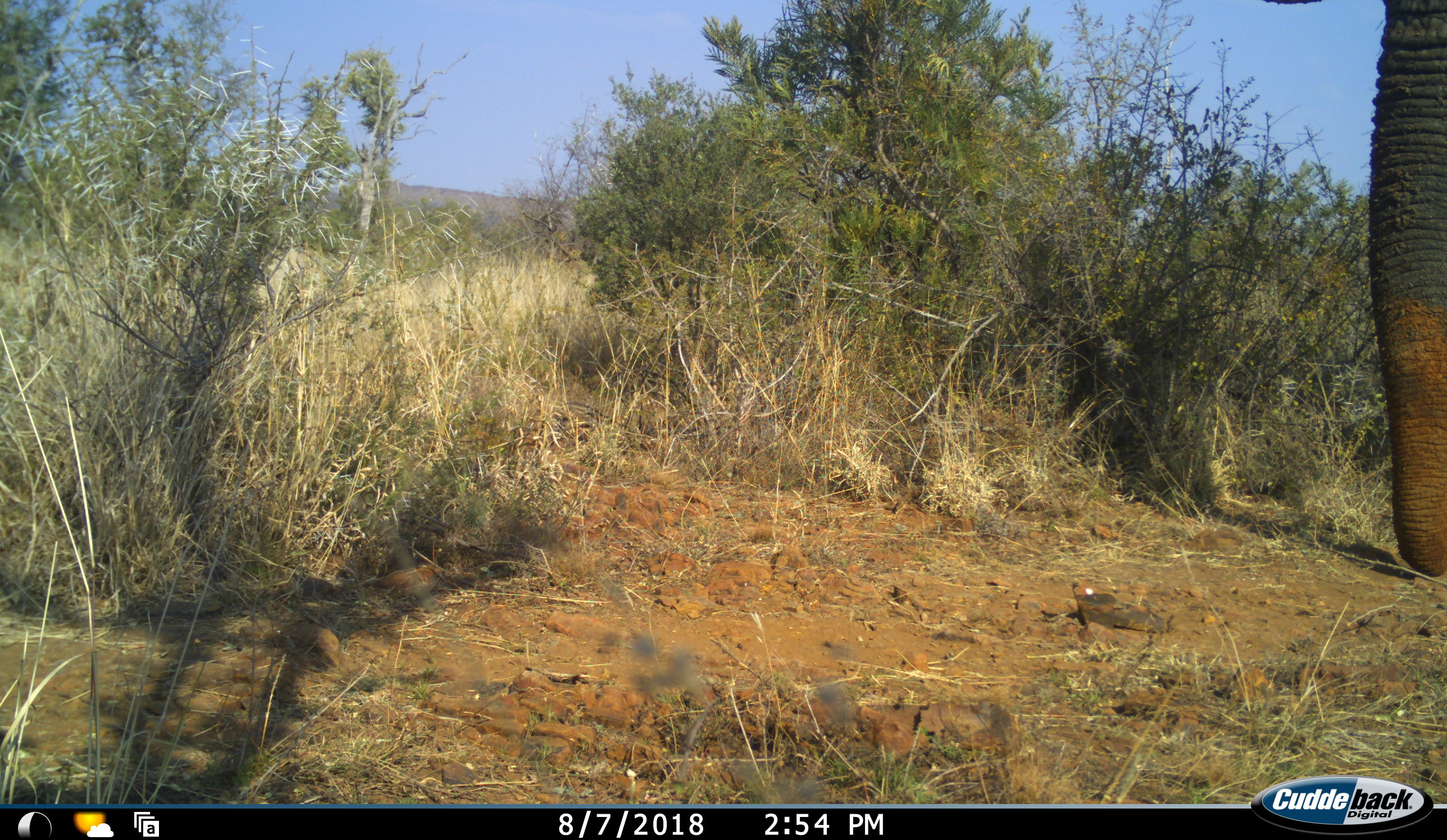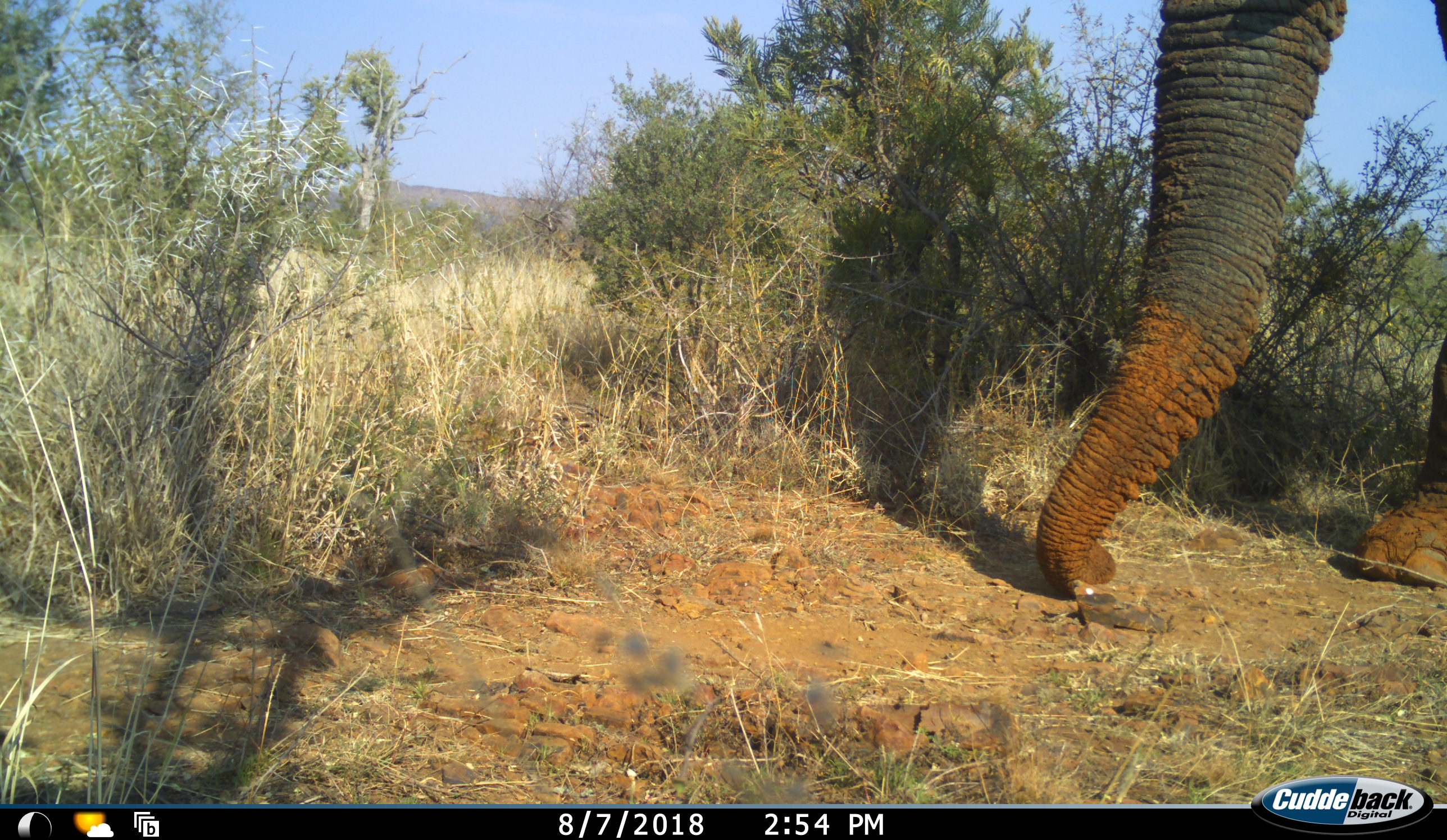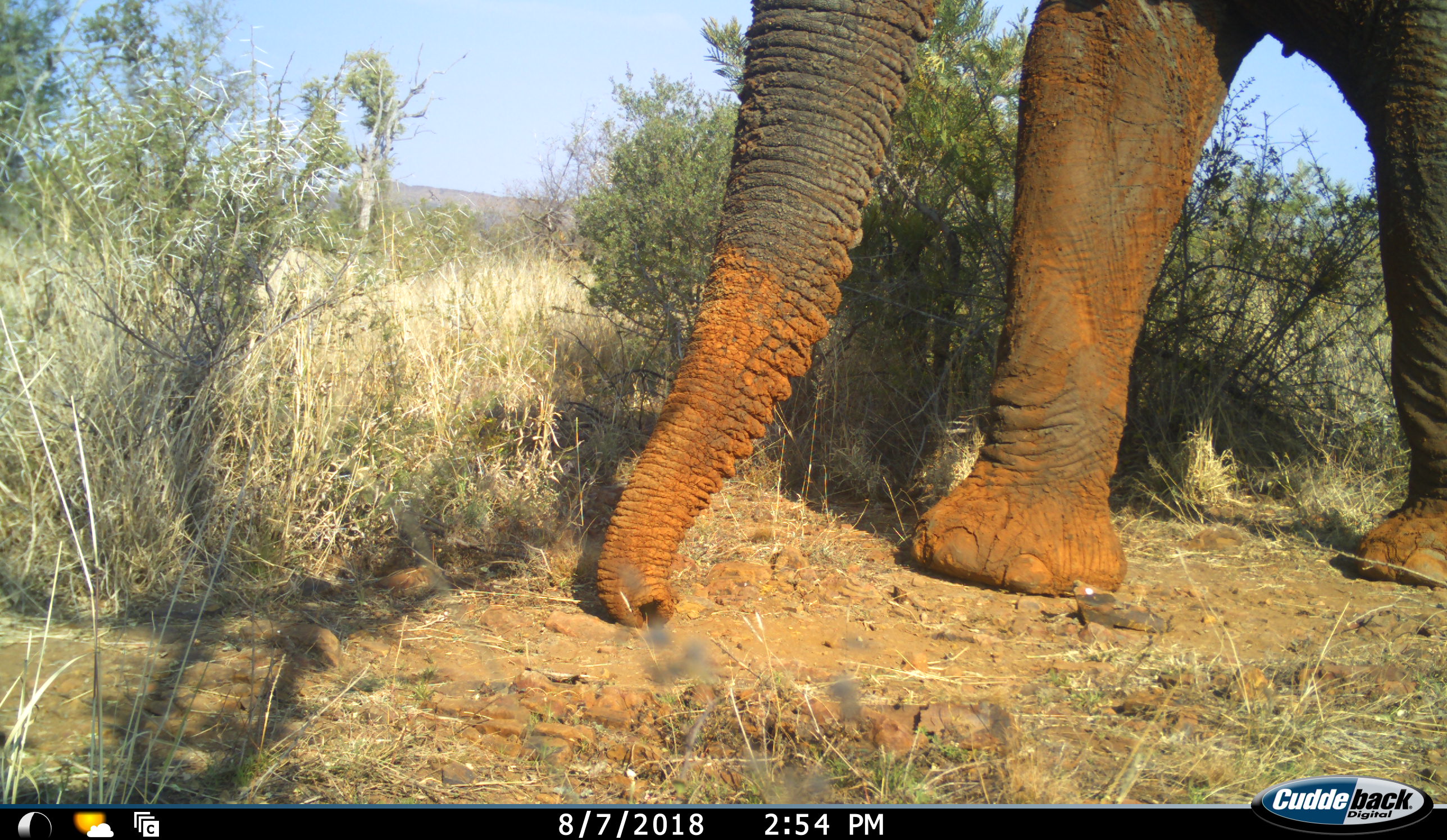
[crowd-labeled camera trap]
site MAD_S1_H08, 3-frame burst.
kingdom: Animalia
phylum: Chordata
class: Mammalia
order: Proboscidea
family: Elephantidae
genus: Loxodonta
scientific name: Loxodonta africana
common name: african bush elephant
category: elephant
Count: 1.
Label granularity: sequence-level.